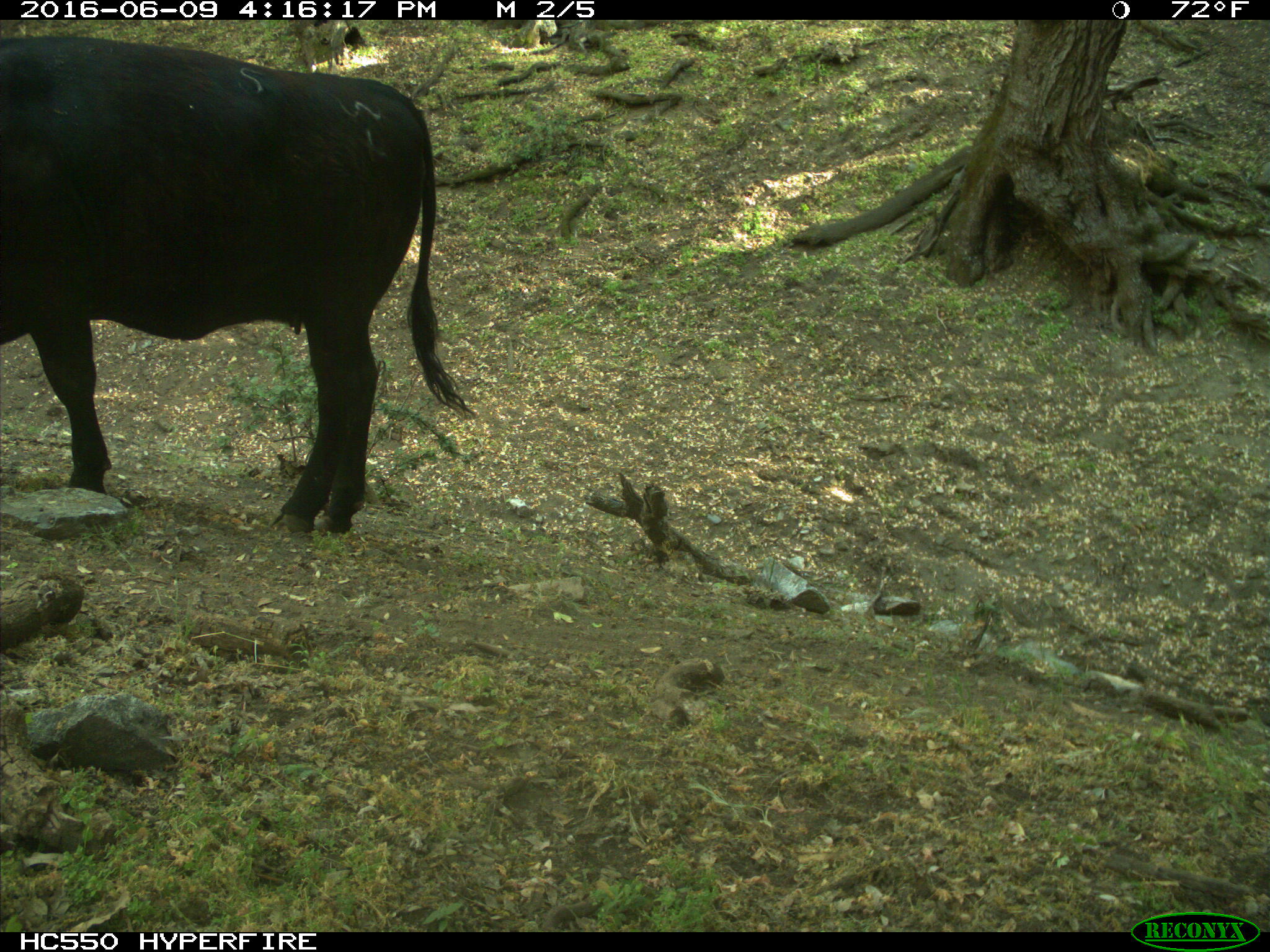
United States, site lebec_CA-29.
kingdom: Animalia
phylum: Chordata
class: Mammalia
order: Artiodactyla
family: Bovidae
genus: Bos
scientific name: Bos taurus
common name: domestic cow